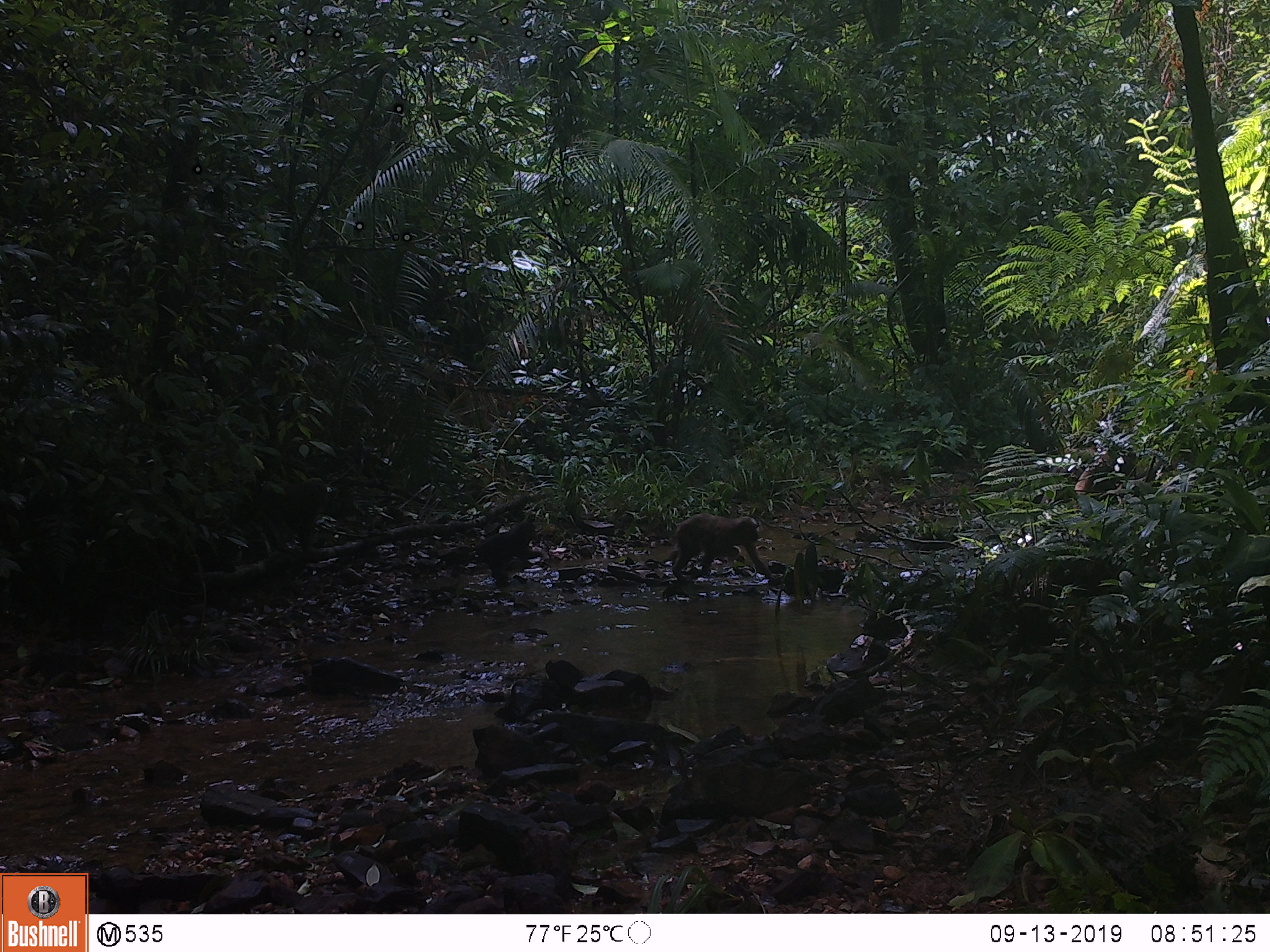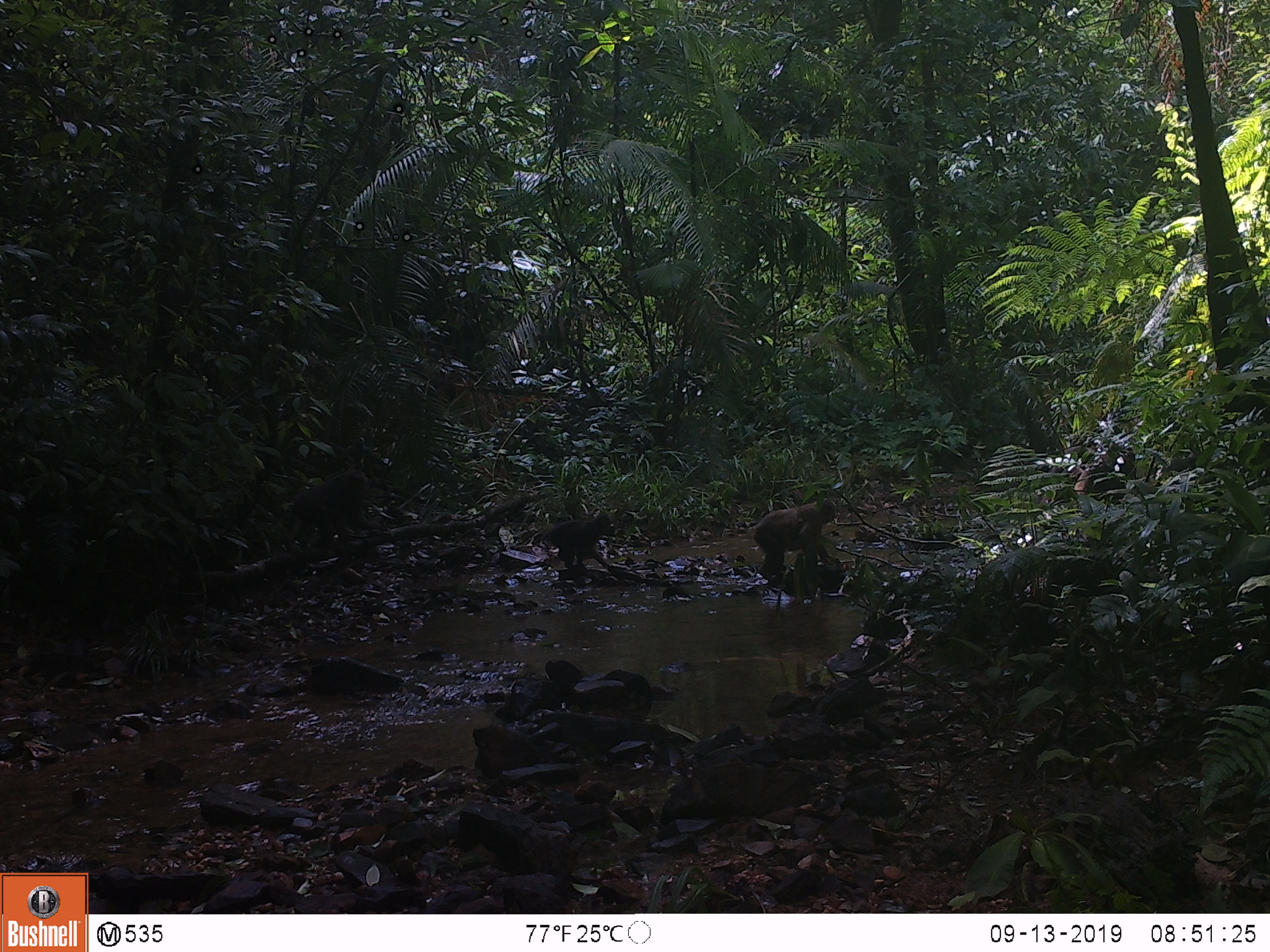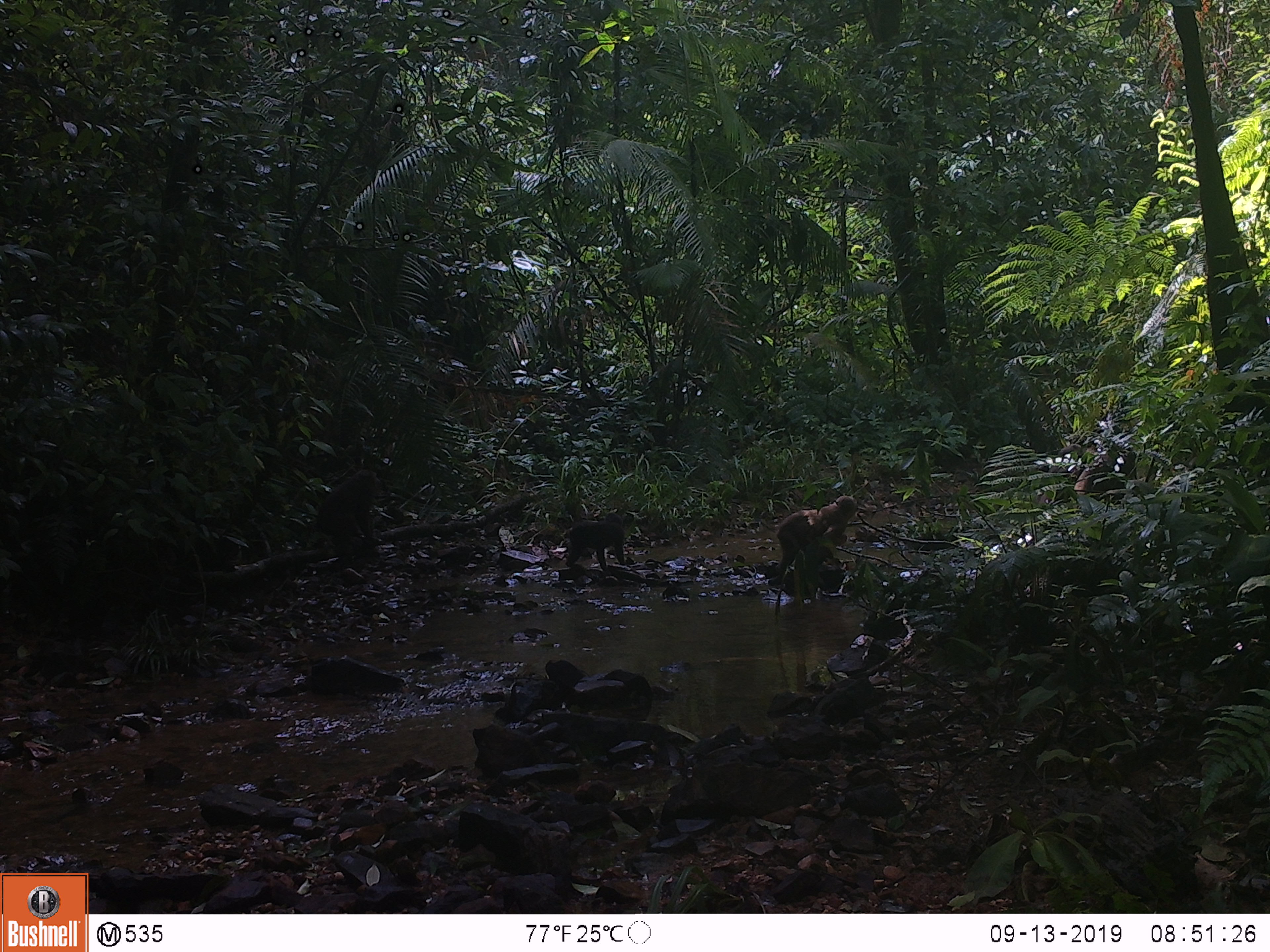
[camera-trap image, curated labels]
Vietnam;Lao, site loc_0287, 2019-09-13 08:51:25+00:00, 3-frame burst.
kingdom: Animalia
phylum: Chordata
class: Mammalia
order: Primates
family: Cercopithecidae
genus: Macaca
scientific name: Macaca arctoides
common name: stump-tailed macaque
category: stump tailed macaque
Stump tailed macaque (stump-tailed macaque) (Macaca arctoides). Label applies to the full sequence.